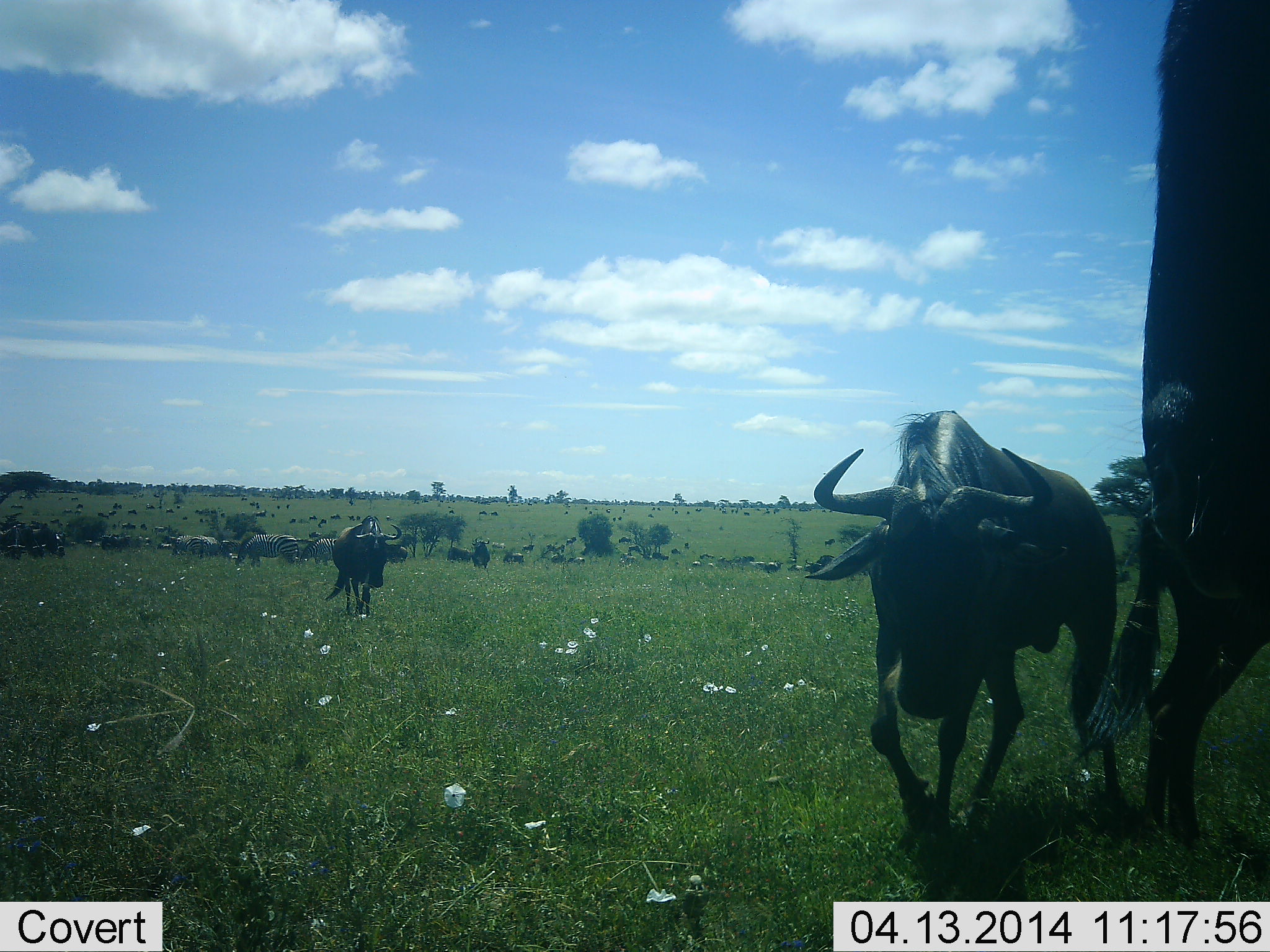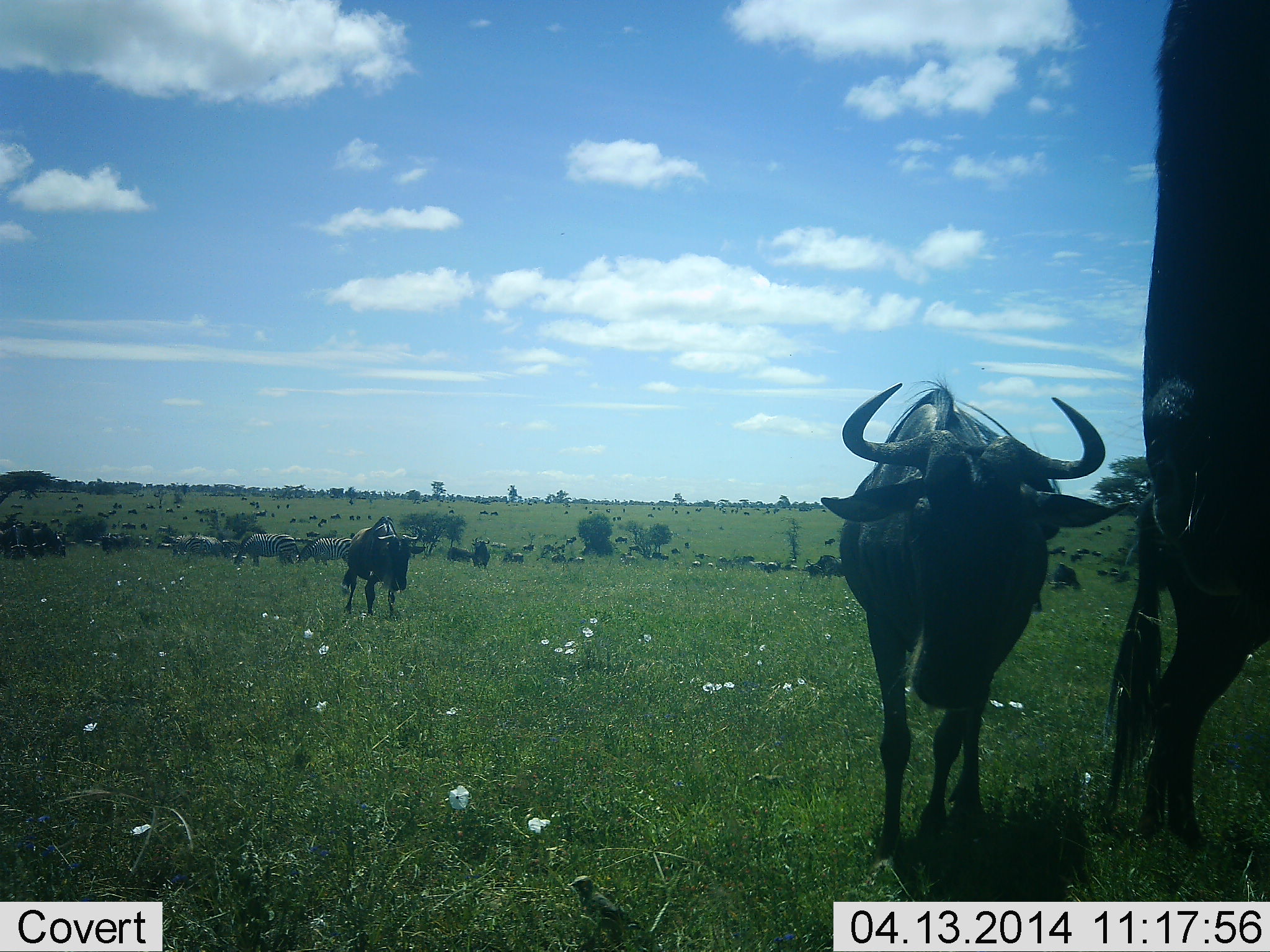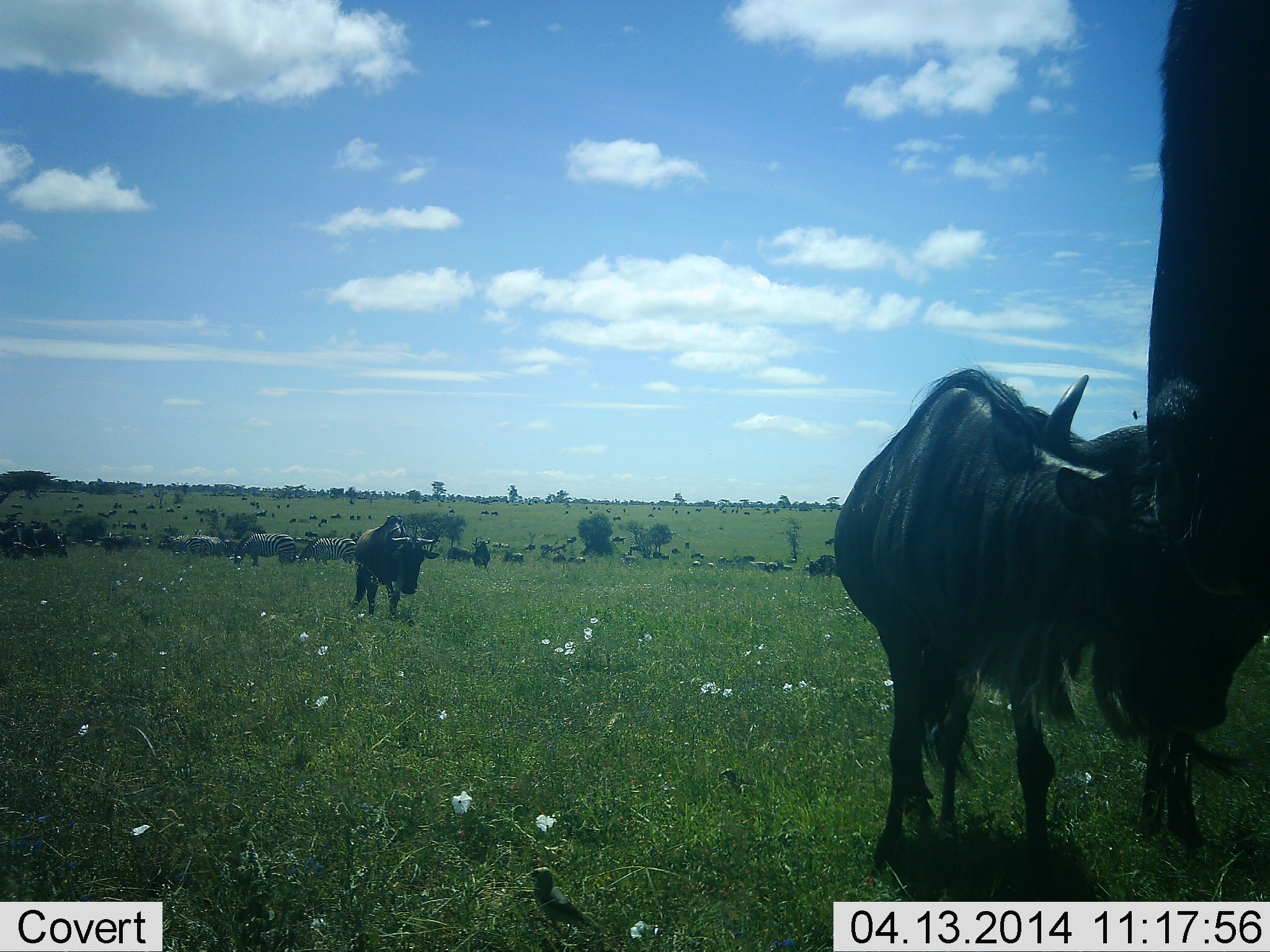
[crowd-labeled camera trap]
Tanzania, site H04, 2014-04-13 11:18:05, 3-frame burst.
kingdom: Animalia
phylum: Chordata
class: Mammalia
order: Artiodactyla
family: Bovidae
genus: Connochaetes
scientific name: Connochaetes taurinus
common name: blue wildebeest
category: wildebeest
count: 11-50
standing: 54%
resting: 14%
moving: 77%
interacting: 17%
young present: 3%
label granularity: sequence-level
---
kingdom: Animalia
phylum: Chordata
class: Mammalia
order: Perissodactyla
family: Equidae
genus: Equus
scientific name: Equus quagga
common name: plains zebra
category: zebra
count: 11-50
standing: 37%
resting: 5%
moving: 16%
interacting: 5%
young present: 0%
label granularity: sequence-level